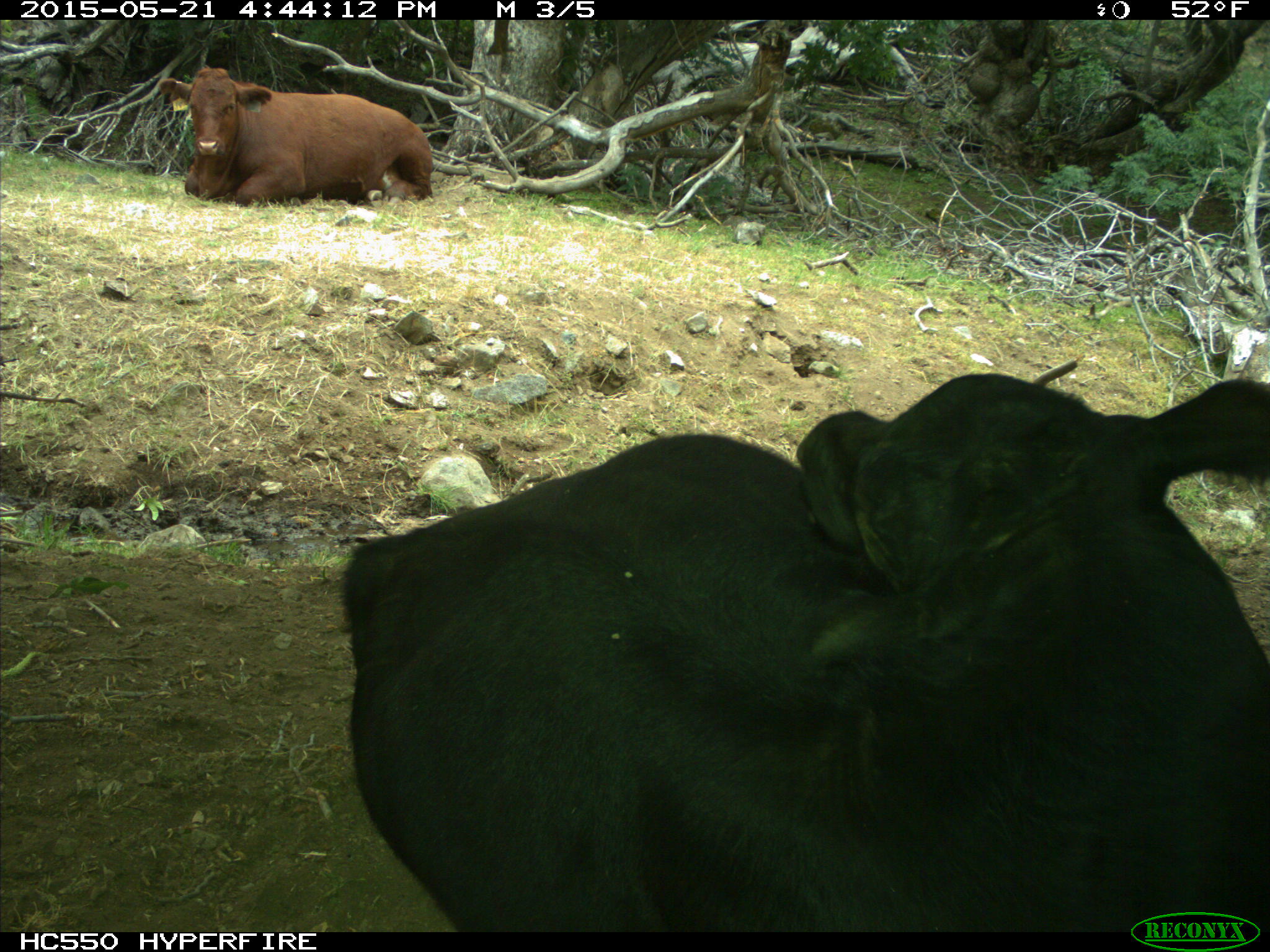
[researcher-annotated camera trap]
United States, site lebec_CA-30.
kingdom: Animalia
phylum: Chordata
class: Mammalia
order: Artiodactyla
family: Bovidae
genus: Bos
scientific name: Bos taurus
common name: domestic cow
Bos taurus (domestic cow).